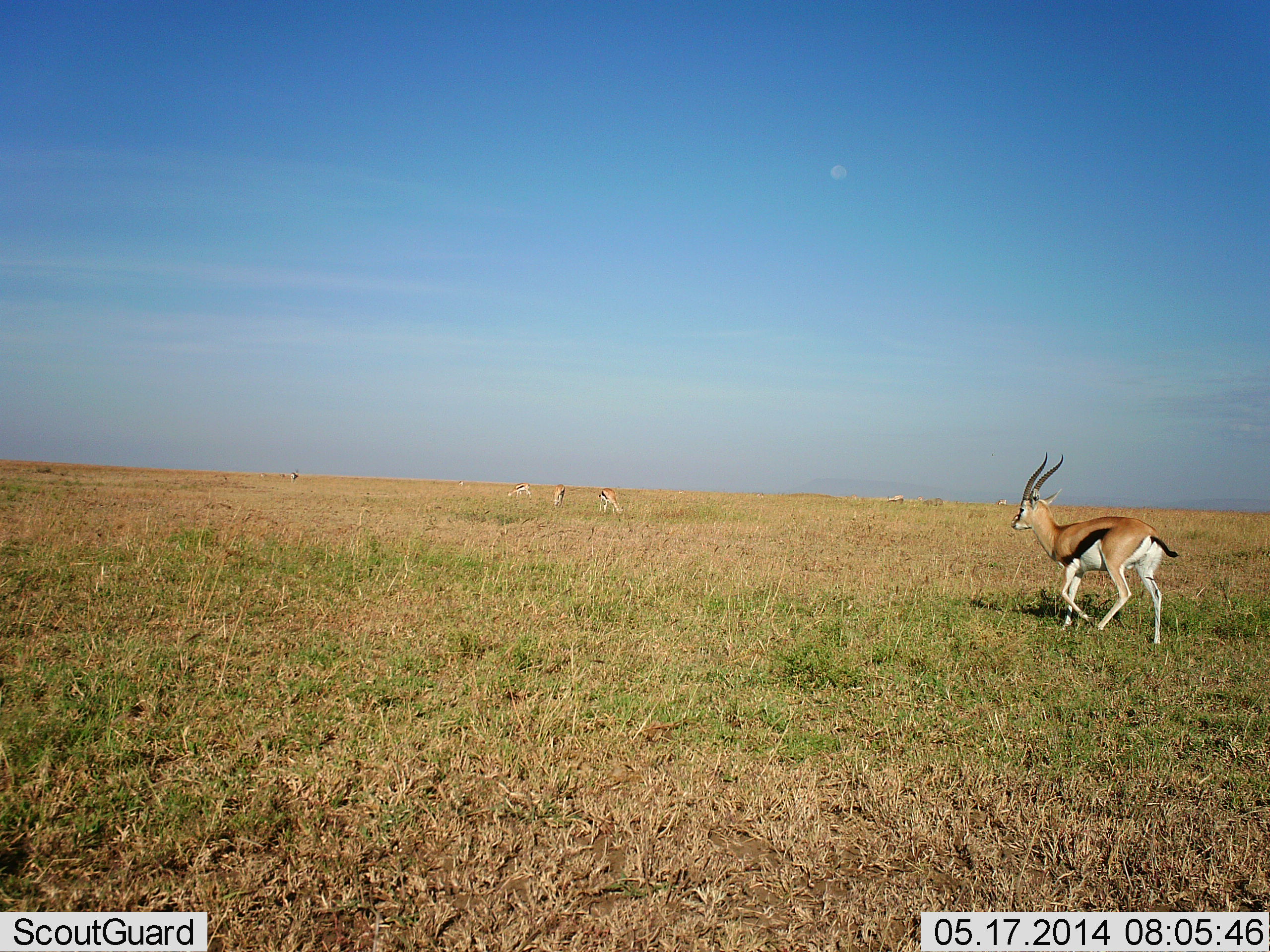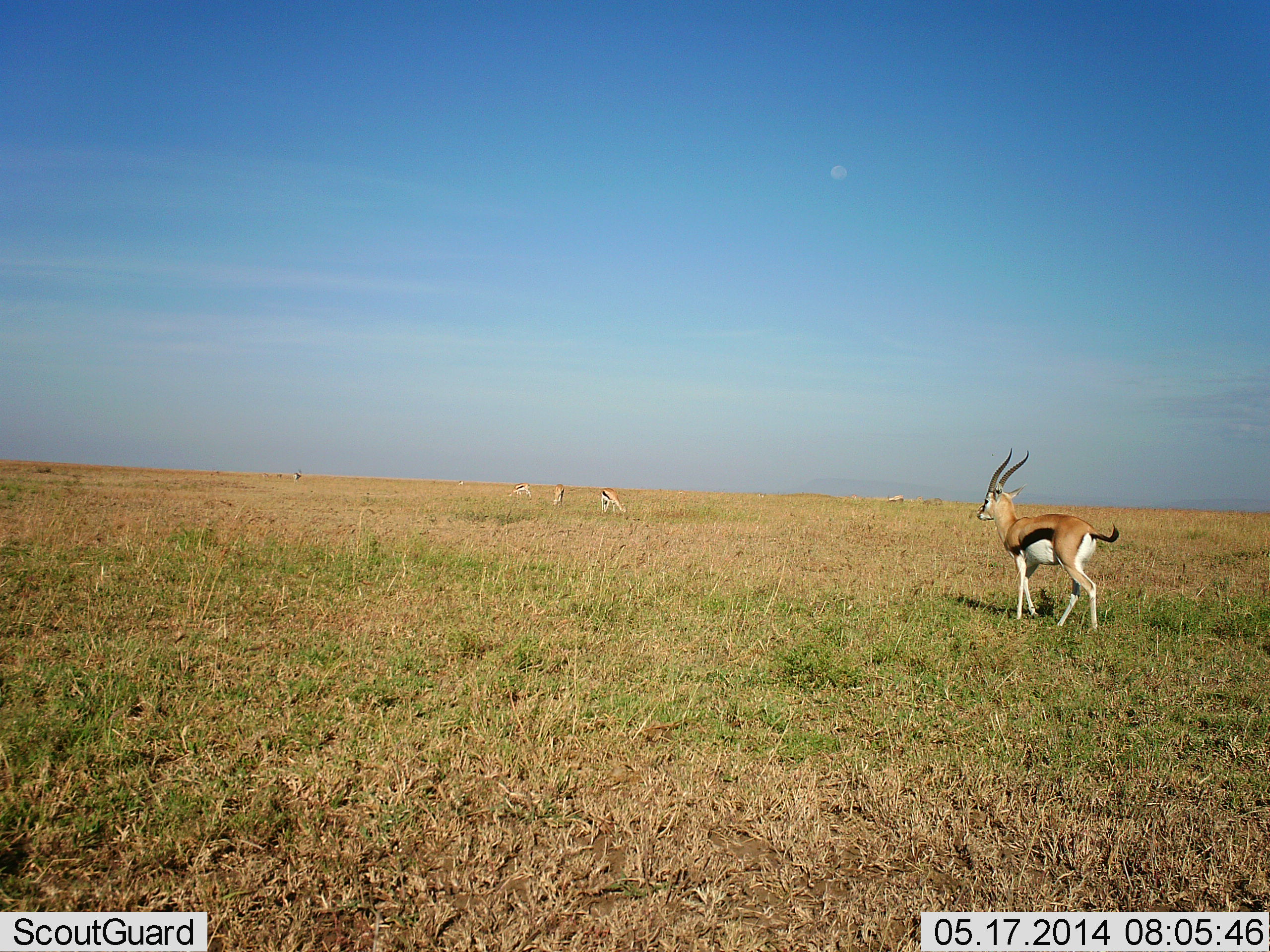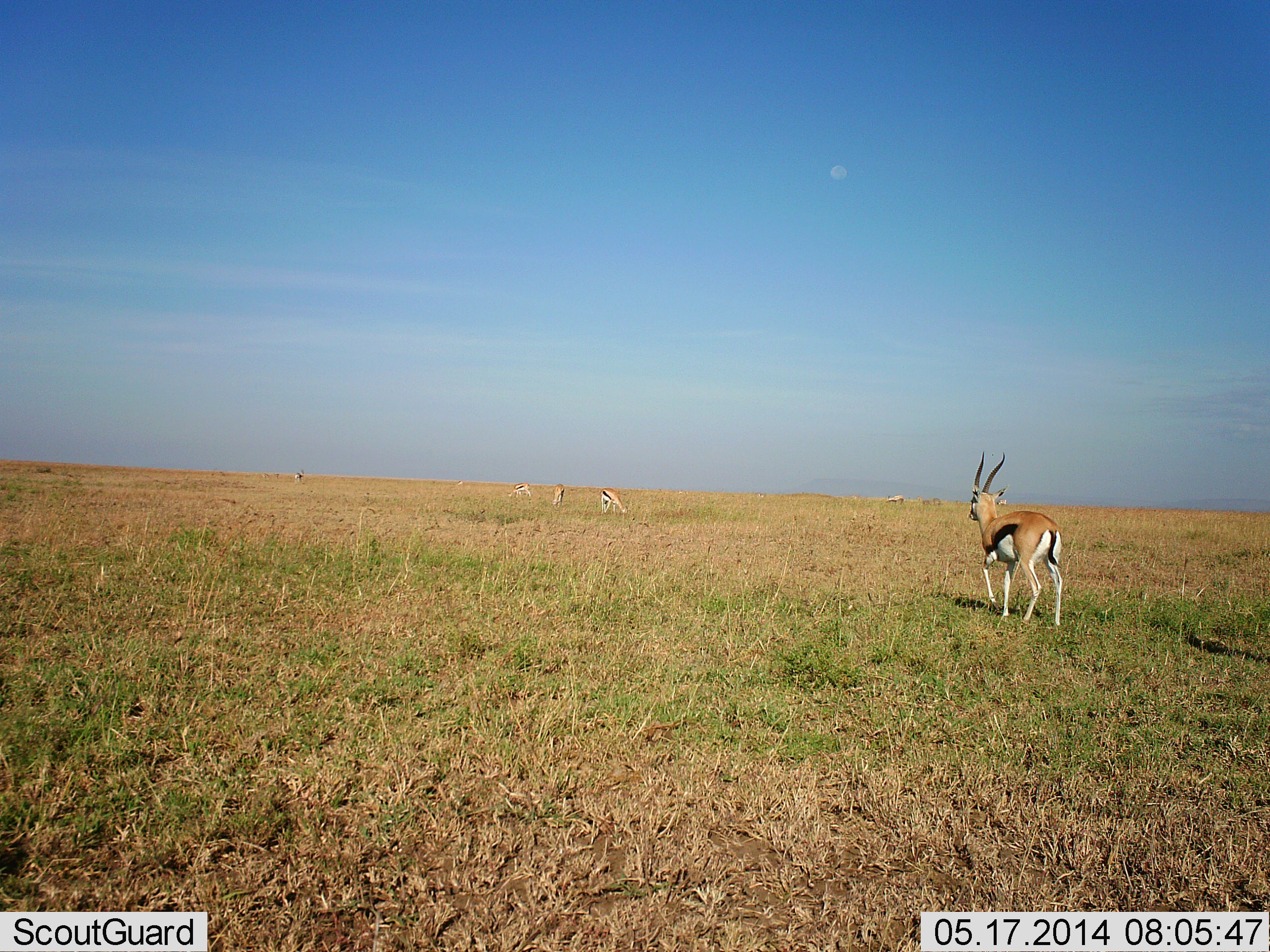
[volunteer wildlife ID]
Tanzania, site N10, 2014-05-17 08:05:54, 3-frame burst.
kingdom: Animalia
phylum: Chordata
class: Mammalia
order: Artiodactyla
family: Bovidae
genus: Eudorcas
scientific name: Eudorcas thomsonii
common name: thomson's gazelle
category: gazellethomsons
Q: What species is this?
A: Gazellethomsons (thomson's gazelle) (Eudorcas thomsonii).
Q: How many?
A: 5.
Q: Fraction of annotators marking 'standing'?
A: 40%.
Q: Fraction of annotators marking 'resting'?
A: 10%.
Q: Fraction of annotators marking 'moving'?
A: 80%.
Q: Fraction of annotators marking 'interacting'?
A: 0%.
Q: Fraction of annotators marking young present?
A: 0%.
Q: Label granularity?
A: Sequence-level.